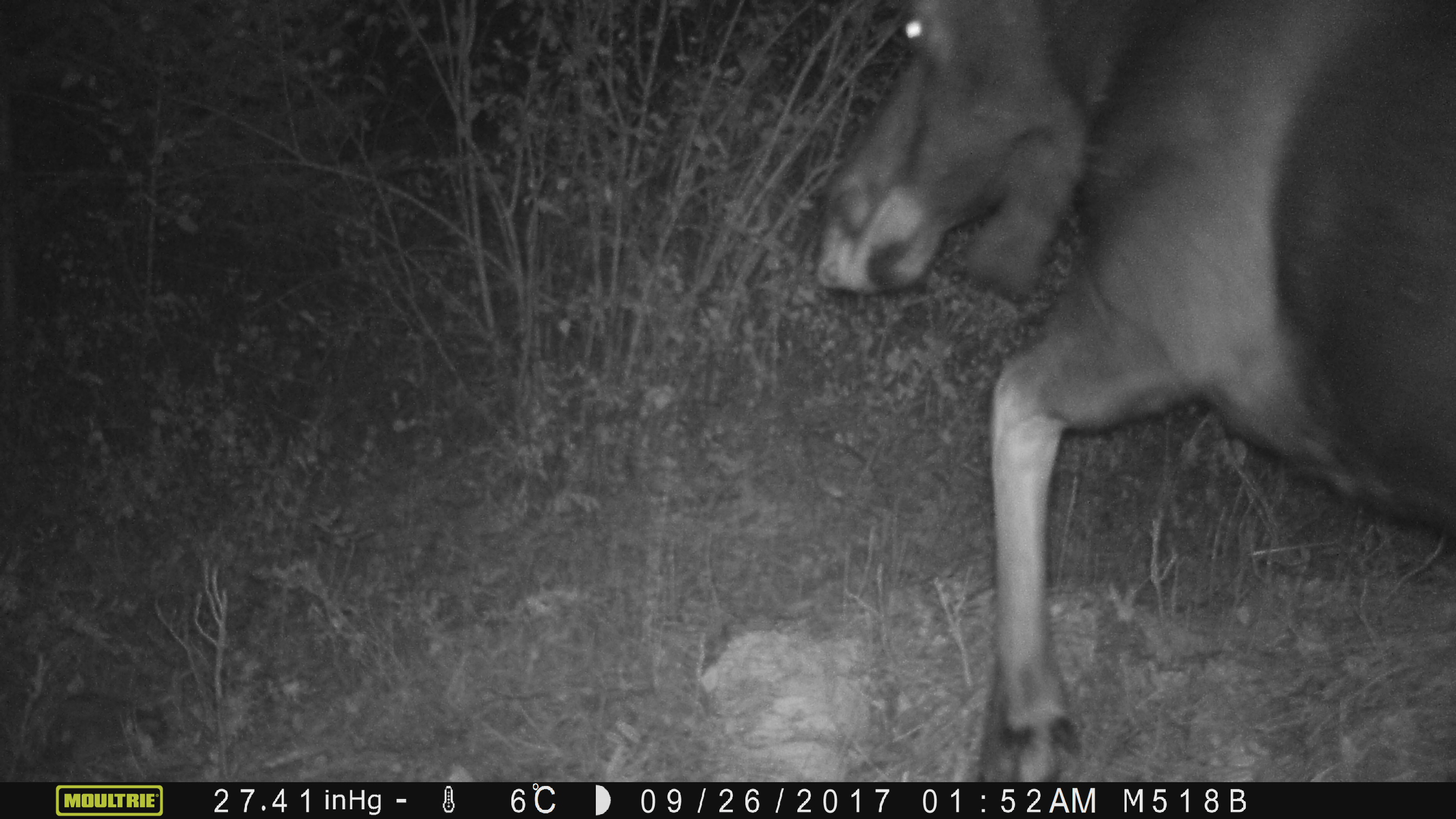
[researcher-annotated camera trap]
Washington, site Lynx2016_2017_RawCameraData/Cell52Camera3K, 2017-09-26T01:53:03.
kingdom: Animalia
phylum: Chordata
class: Mammalia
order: Artiodactyla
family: Cervidae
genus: Alces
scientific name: Alces alces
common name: moose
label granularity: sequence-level